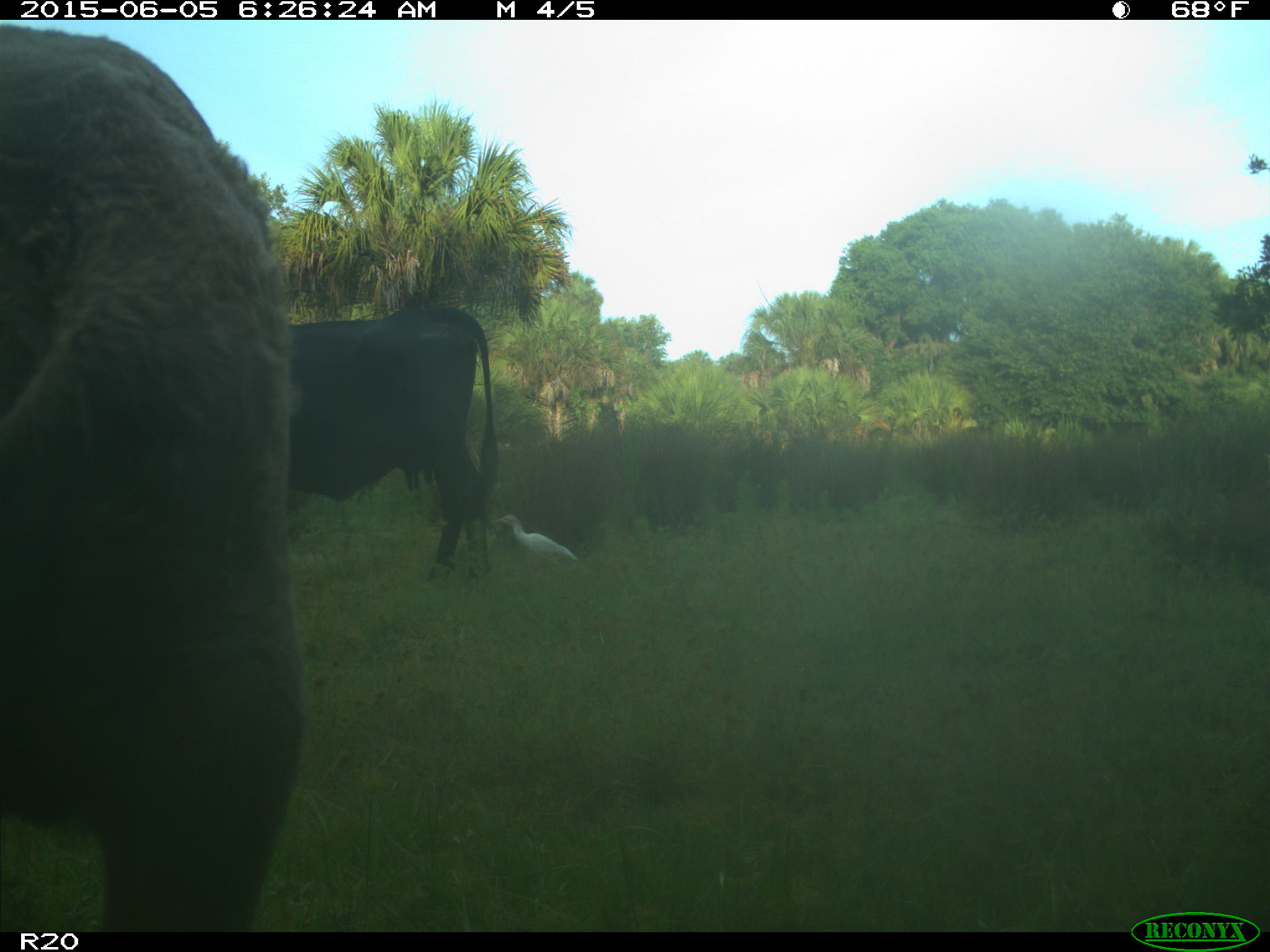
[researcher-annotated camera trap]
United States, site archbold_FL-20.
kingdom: Animalia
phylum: Chordata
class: Mammalia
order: Artiodactyla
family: Bovidae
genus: Bos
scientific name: Bos taurus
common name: domestic cow